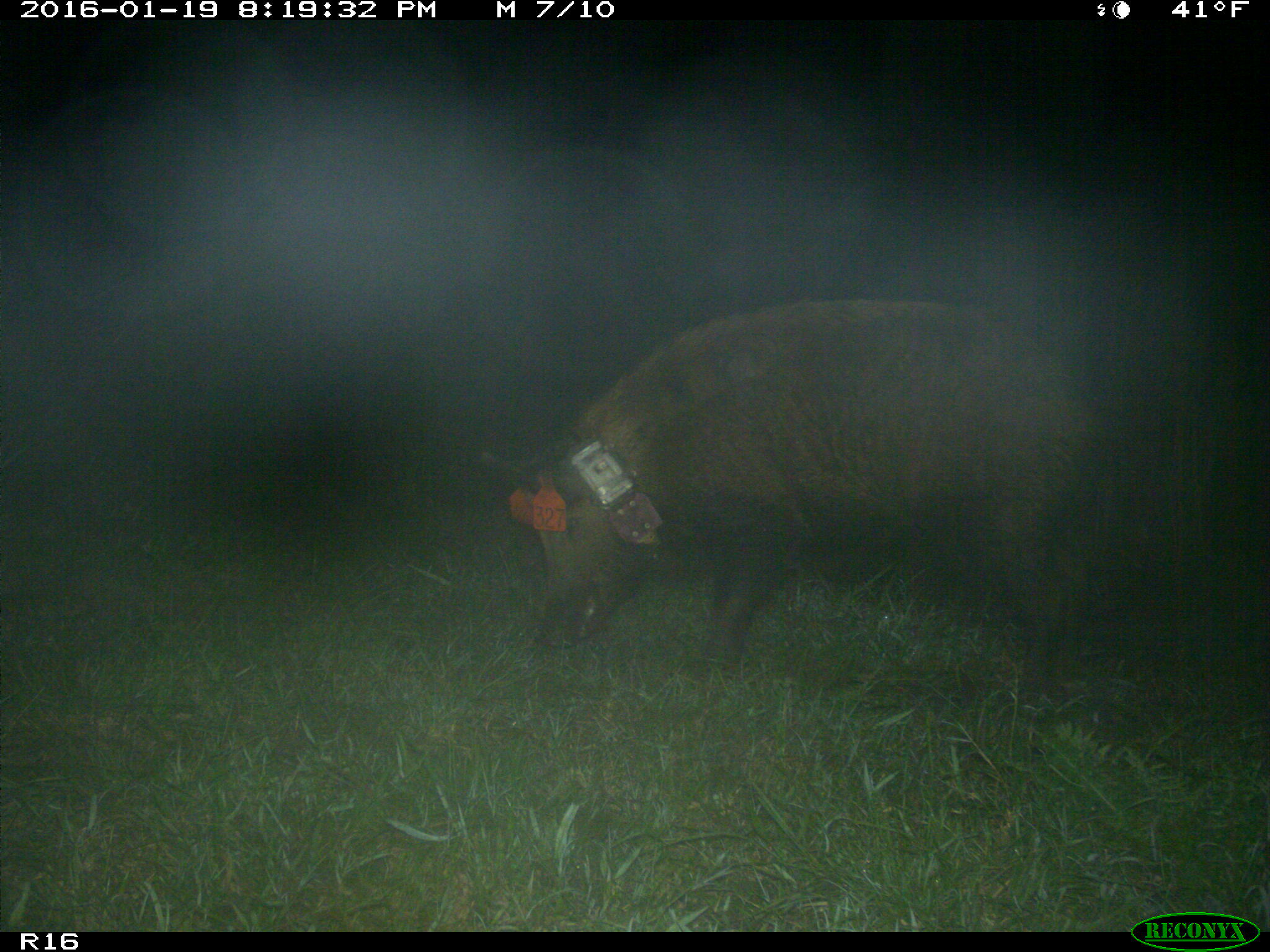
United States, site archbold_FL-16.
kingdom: Animalia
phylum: Chordata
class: Mammalia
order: Artiodactyla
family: Suidae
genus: Sus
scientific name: Sus scrofa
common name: wild boar